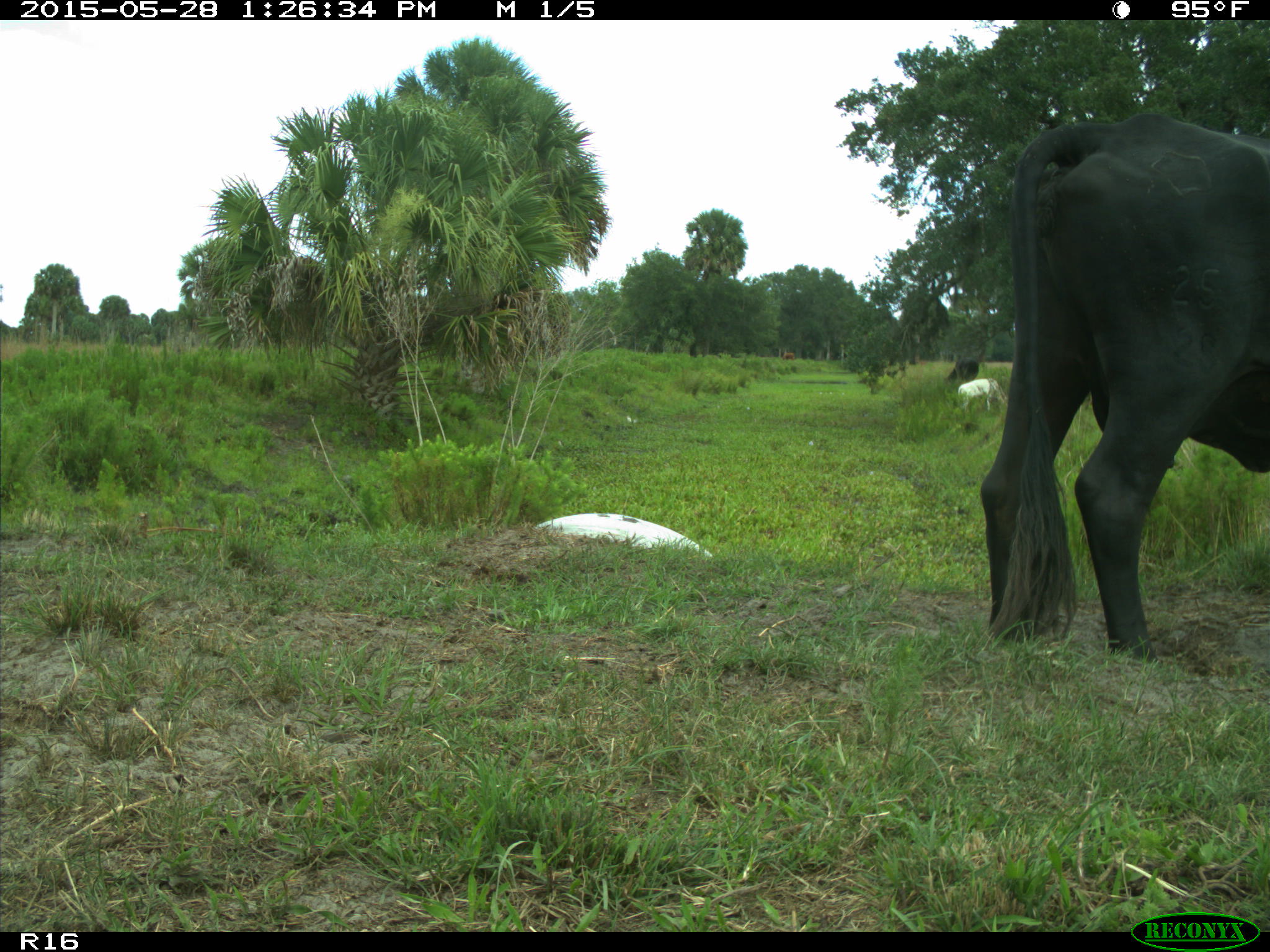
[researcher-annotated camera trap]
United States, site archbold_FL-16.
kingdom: Animalia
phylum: Chordata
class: Mammalia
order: Artiodactyla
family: Bovidae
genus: Bos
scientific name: Bos taurus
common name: domestic cow